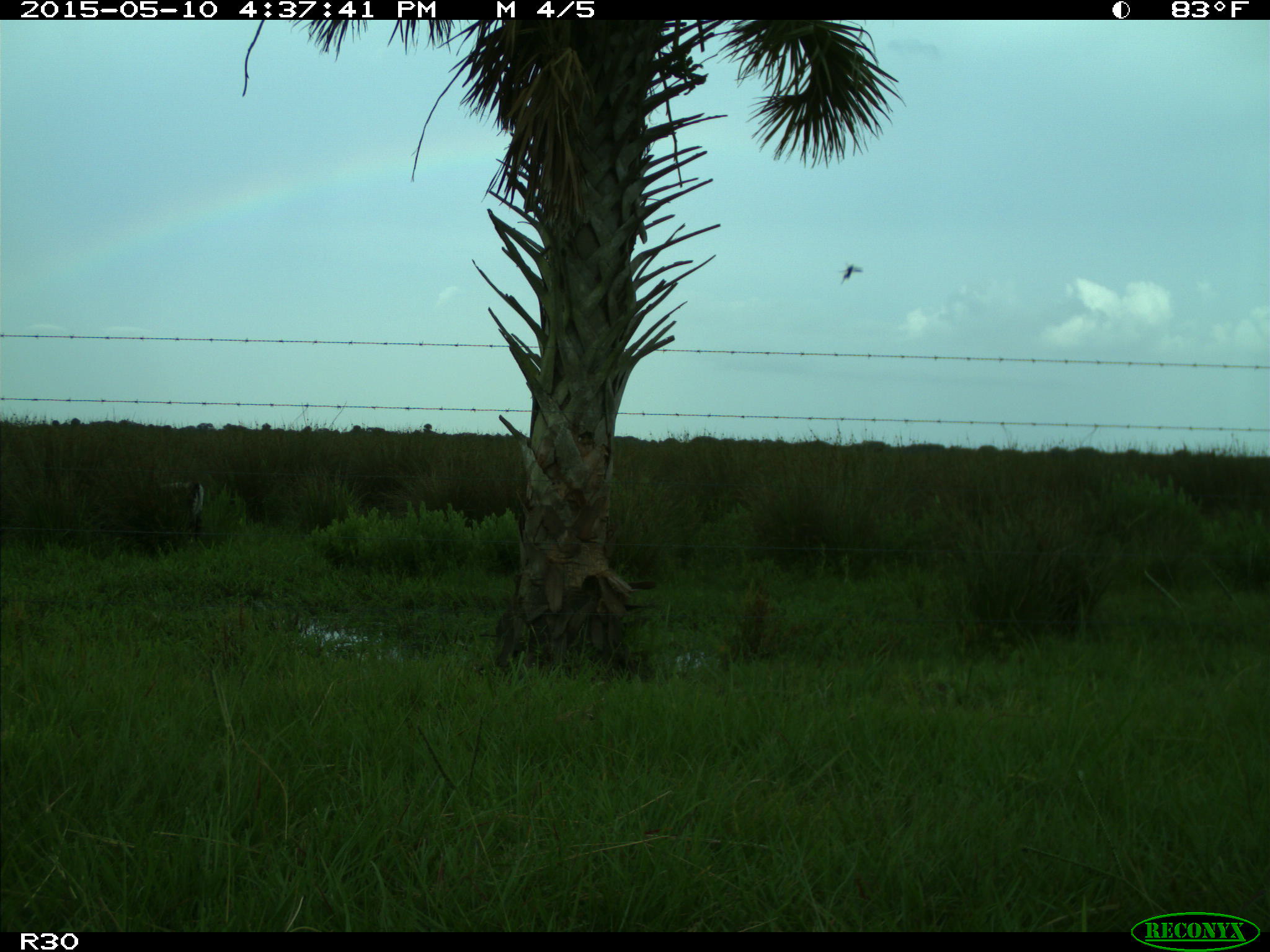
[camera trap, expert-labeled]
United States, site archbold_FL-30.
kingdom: Animalia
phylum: Chordata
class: Mammalia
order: Artiodactyla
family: Bovidae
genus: Bos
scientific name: Bos taurus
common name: domestic cow